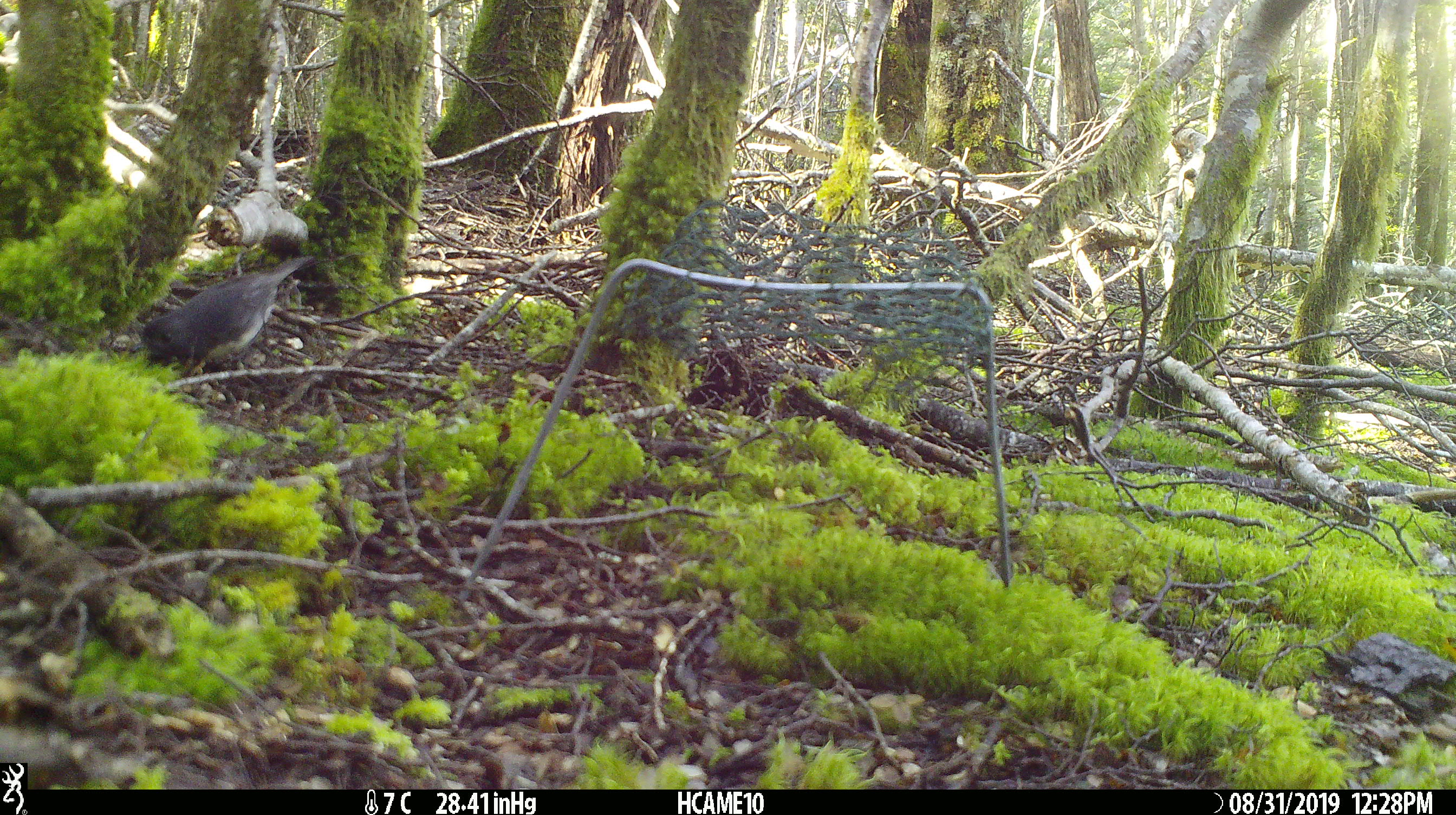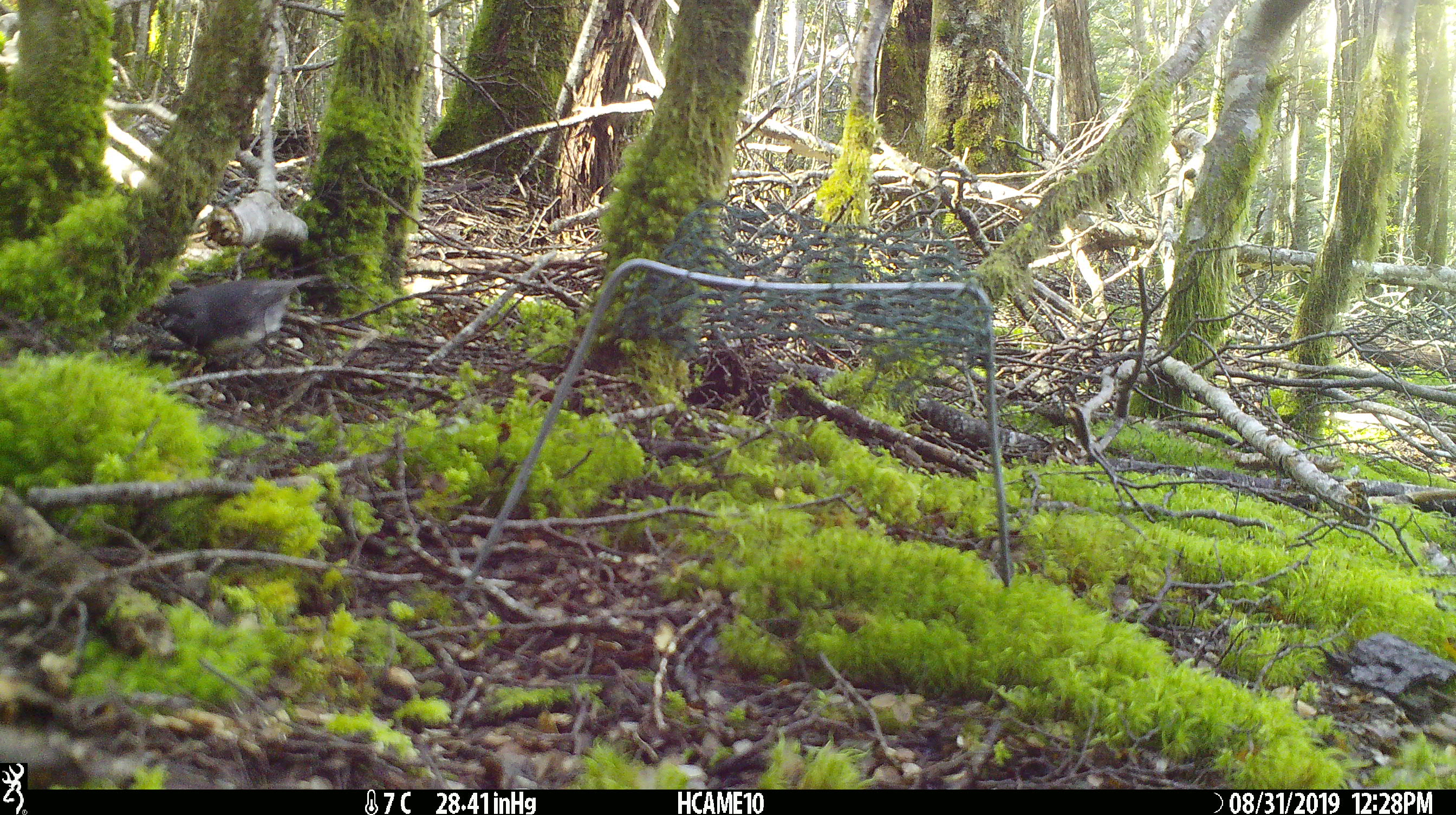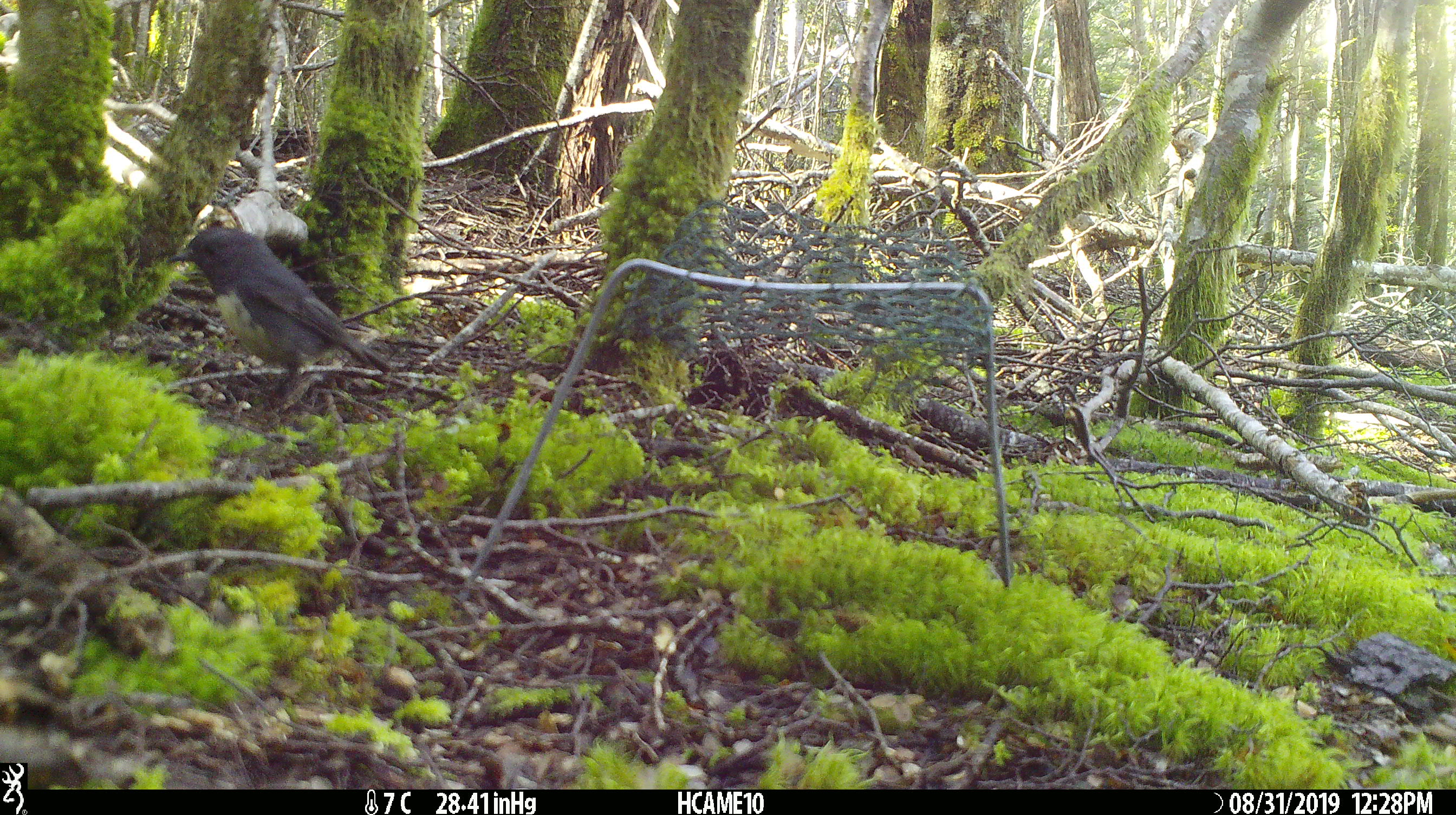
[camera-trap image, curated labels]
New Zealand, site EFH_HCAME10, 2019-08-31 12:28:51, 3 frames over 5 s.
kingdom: Animalia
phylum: Chordata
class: Aves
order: Passeriformes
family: Petroicidae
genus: Petroica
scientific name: Petroica australis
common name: new zealand robin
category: robin